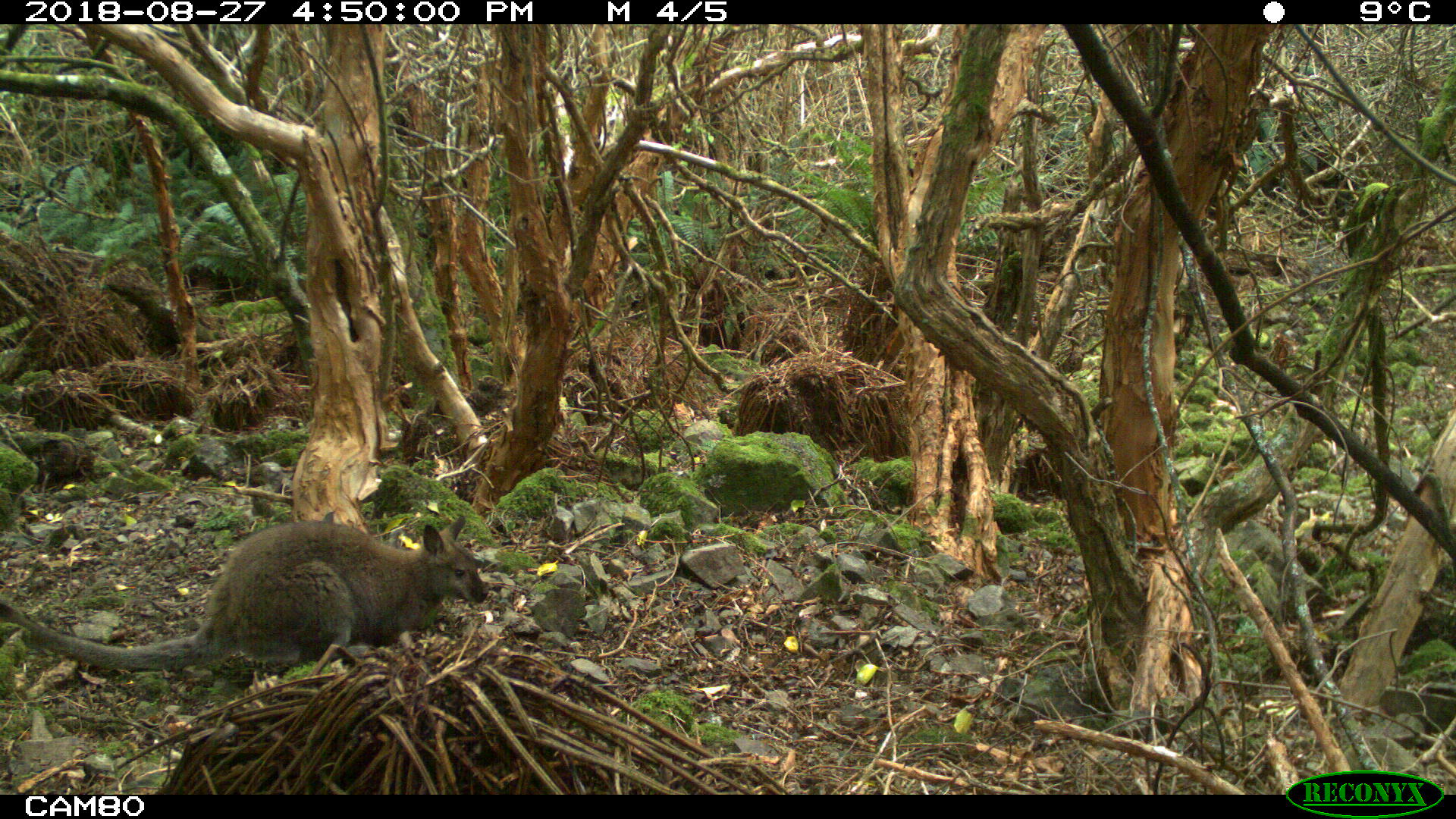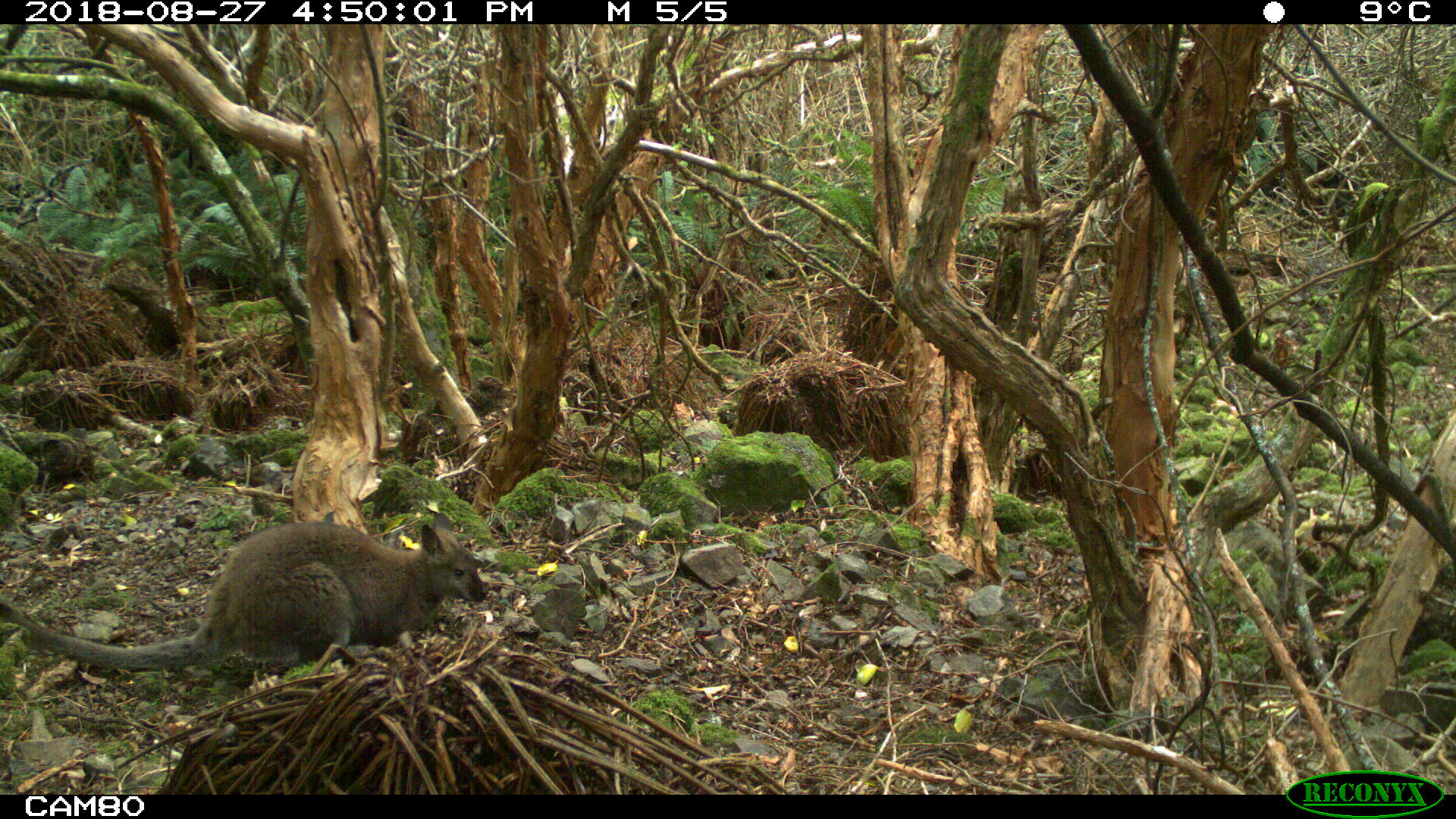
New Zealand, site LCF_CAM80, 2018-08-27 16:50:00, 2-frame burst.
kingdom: Animalia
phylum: Chordata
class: Mammalia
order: Diprotodontia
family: Macropodidae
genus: Notamacropus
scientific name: Notamacropus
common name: wallaby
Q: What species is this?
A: Wallaby (Notamacropus).